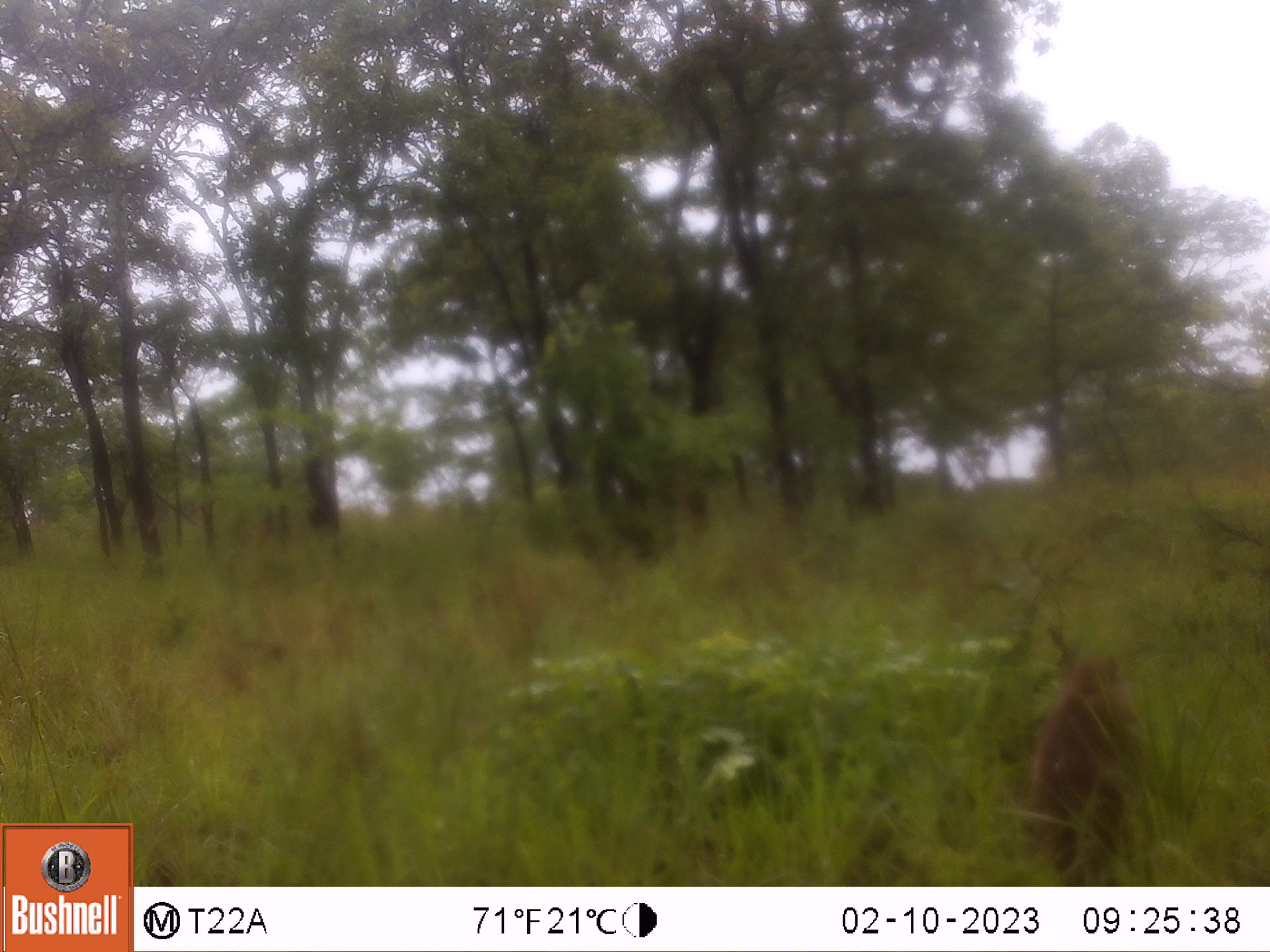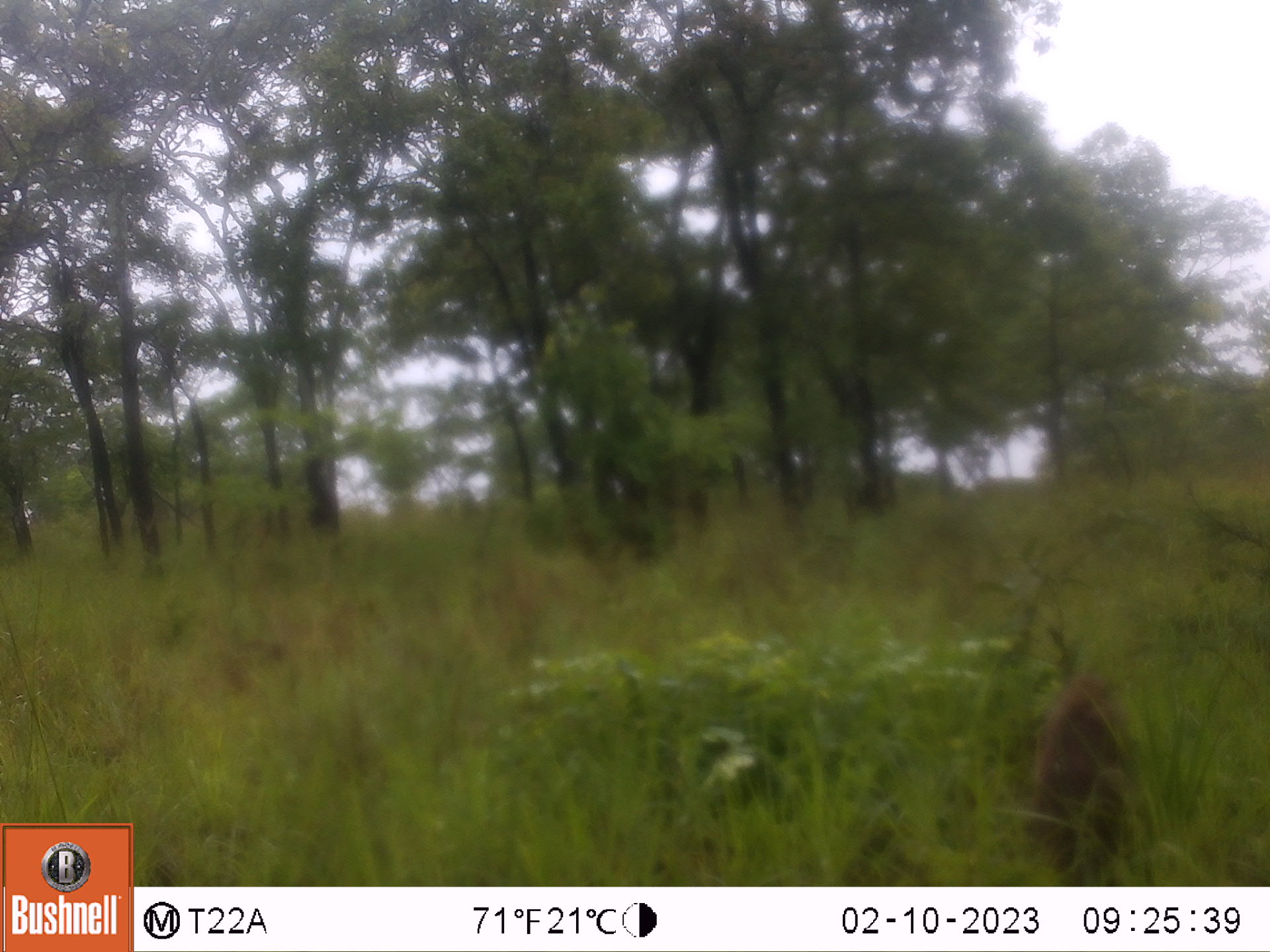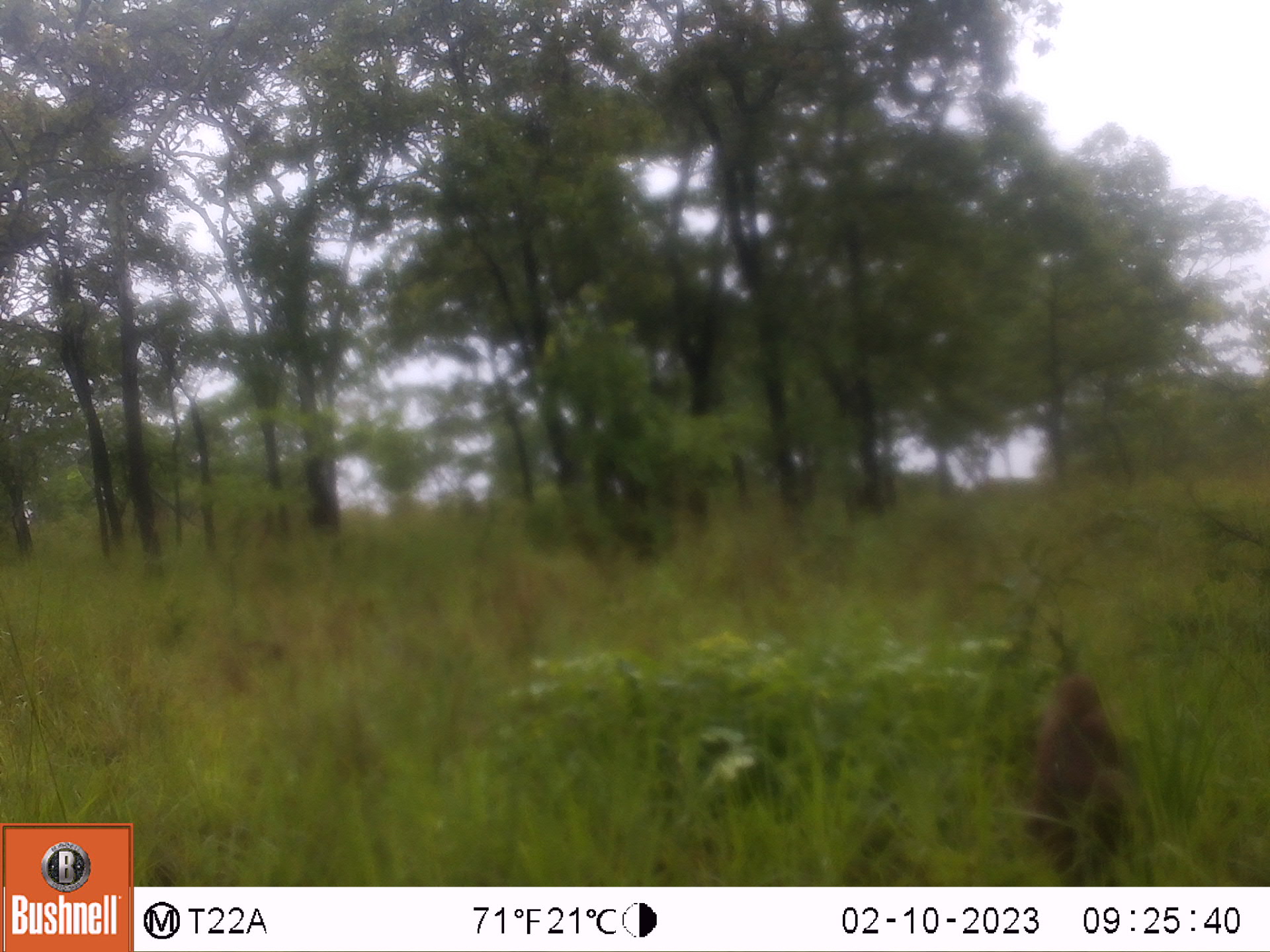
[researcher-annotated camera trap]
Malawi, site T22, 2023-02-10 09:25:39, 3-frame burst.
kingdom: Animalia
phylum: Chordata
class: Mammalia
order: Primates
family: Cercopithecidae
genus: Papio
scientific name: Papio cynocephalus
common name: yellow baboon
Yellow baboon (Papio cynocephalus), count 1.